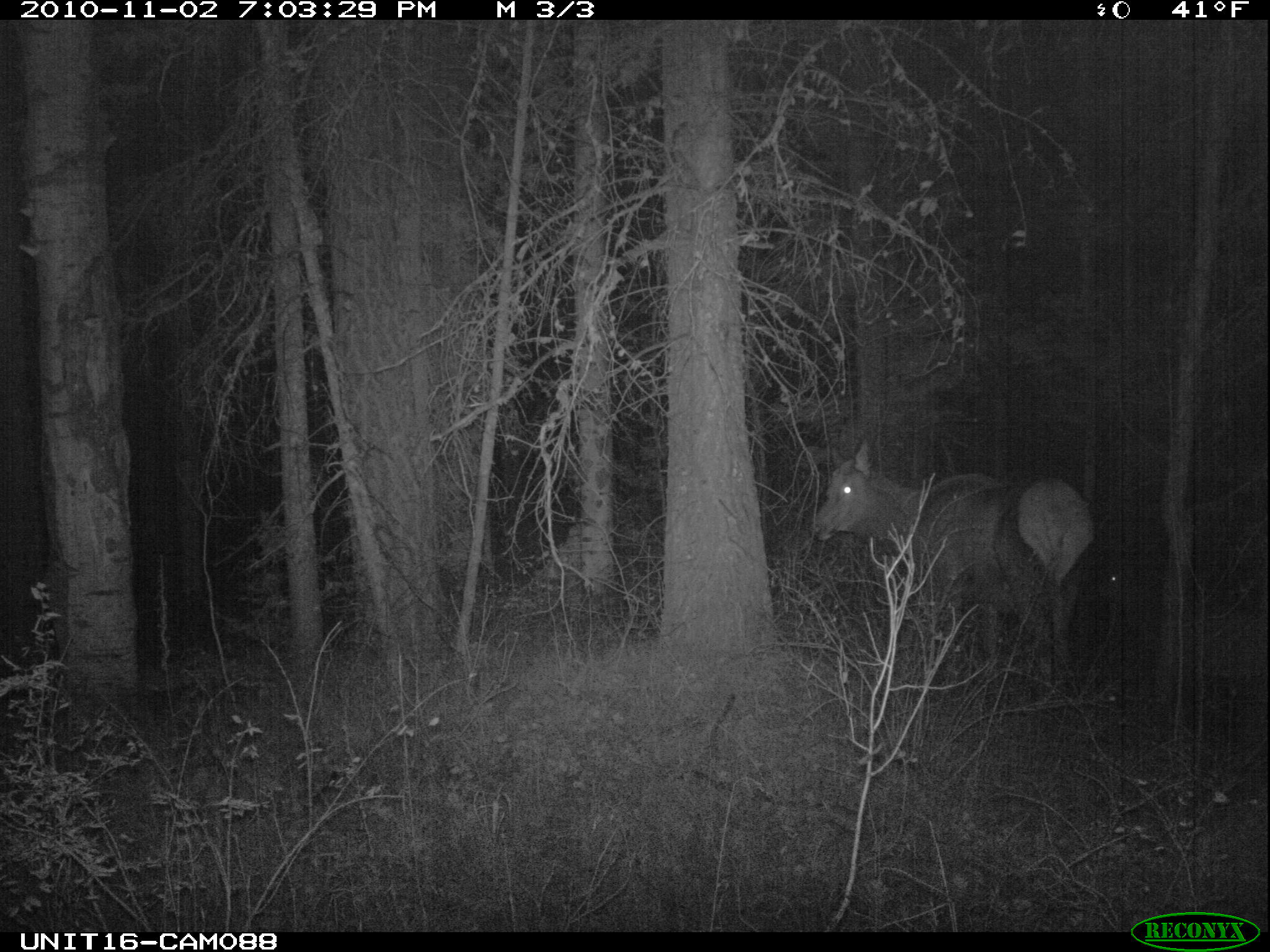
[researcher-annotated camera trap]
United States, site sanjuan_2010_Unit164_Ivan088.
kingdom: Animalia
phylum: Chordata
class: Mammalia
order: Artiodactyla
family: Cervidae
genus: Cervus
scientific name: Cervus elaphus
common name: red deer